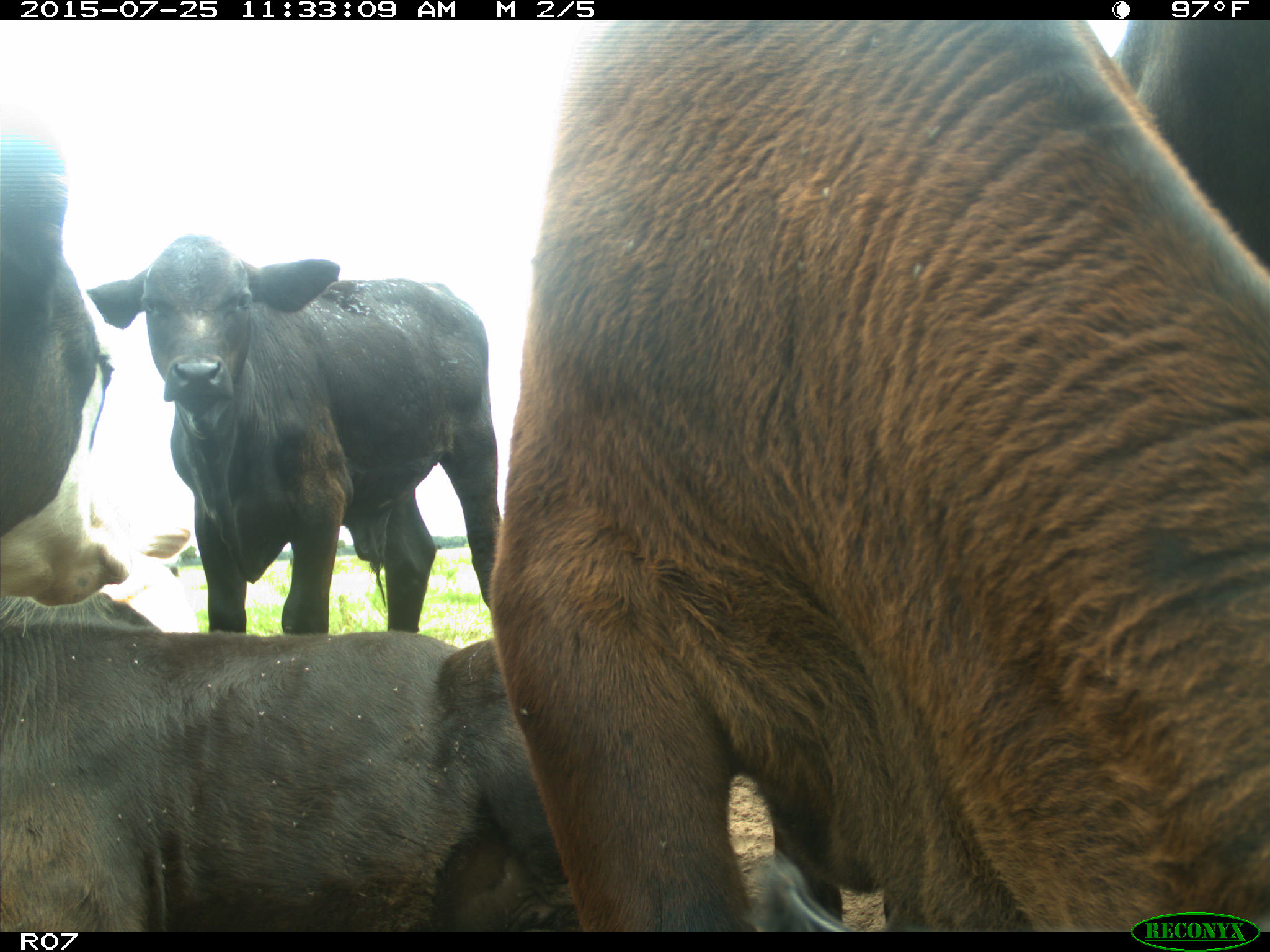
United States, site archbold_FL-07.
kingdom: Animalia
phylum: Chordata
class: Mammalia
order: Artiodactyla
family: Bovidae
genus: Bos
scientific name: Bos taurus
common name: domestic cow